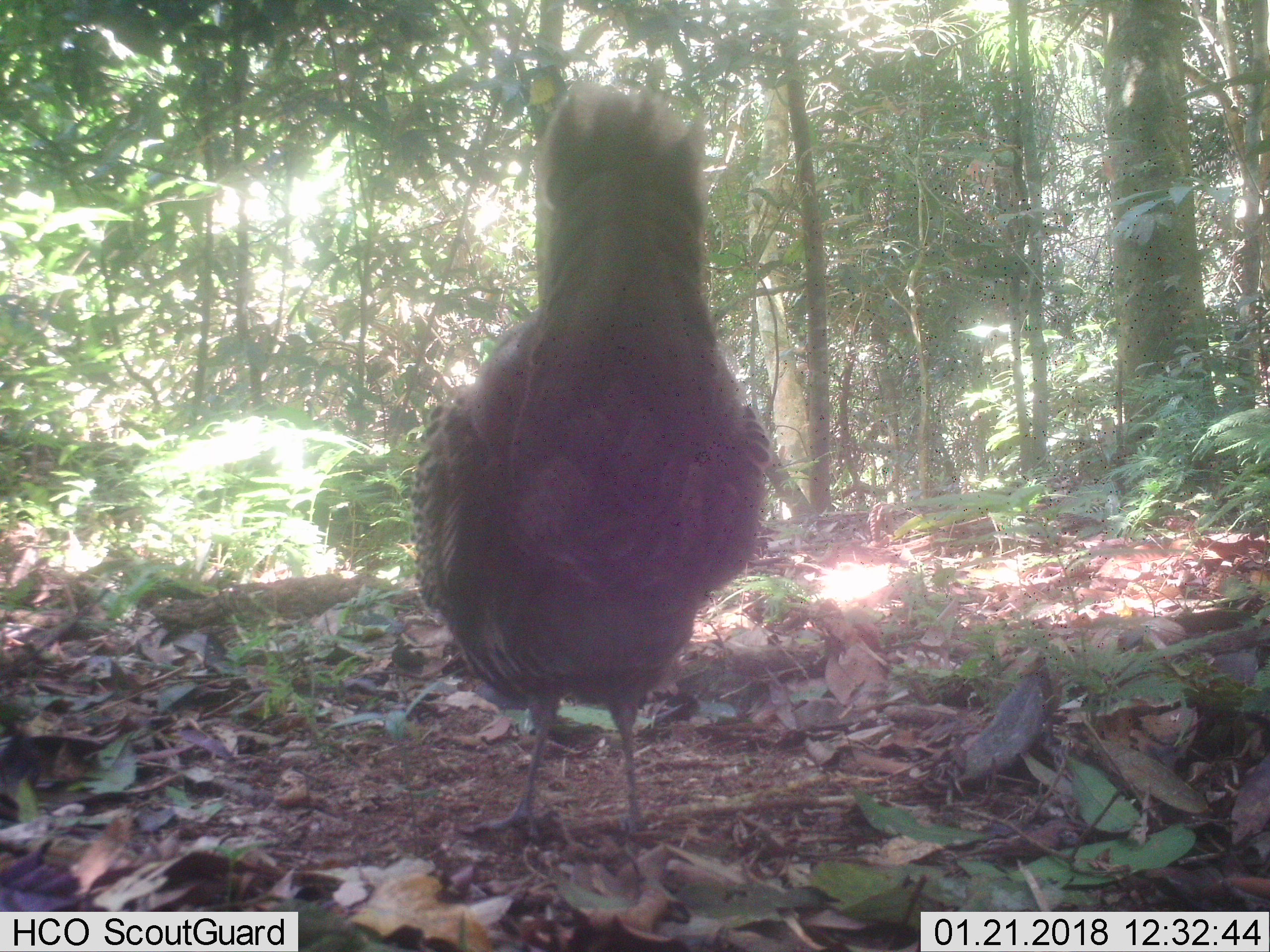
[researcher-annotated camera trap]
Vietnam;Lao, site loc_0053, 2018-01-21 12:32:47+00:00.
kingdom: Animalia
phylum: Chordata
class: Aves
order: Galliformes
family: Phasianidae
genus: Polyplectron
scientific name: Polyplectron bicalcaratum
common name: gray peacock-pheasant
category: grey peacock pheasant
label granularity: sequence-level